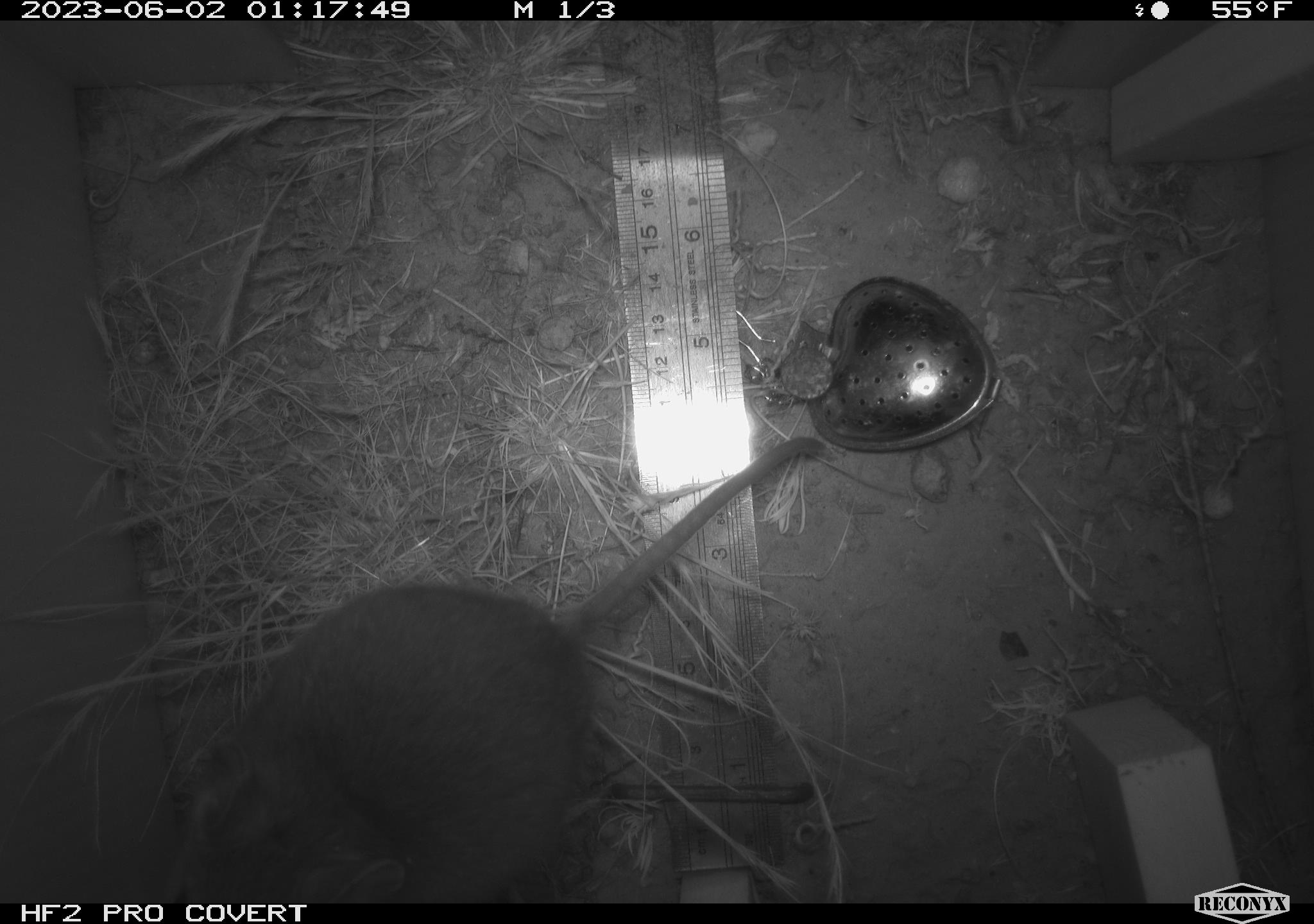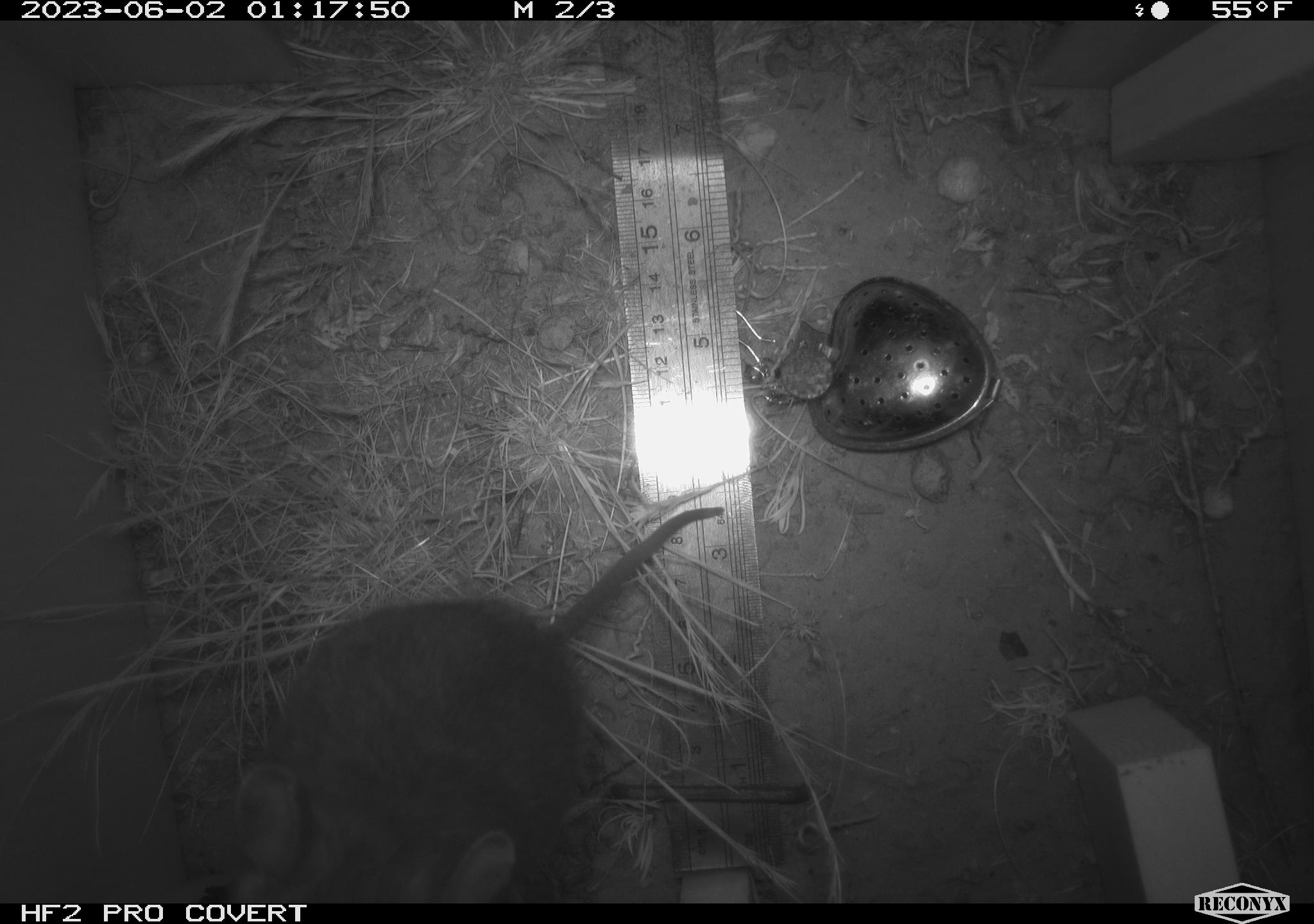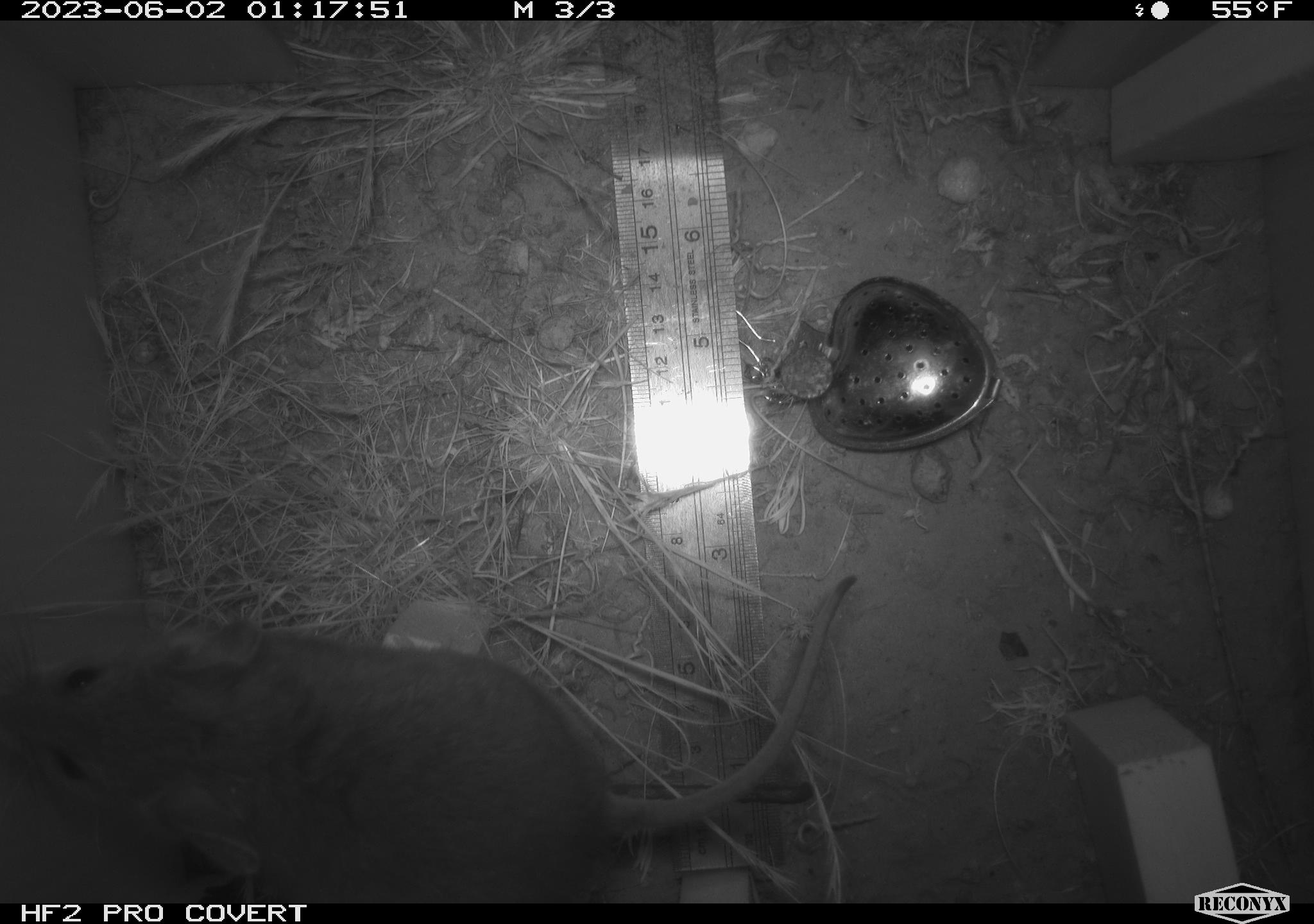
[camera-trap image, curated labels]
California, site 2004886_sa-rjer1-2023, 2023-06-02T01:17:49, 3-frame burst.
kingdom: Animalia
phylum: Chordata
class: Mammalia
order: Rodentia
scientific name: Rodentia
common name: woodrat or rat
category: woodrat or rat species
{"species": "woodrat or rat species (woodrat or rat) (Rodentia)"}